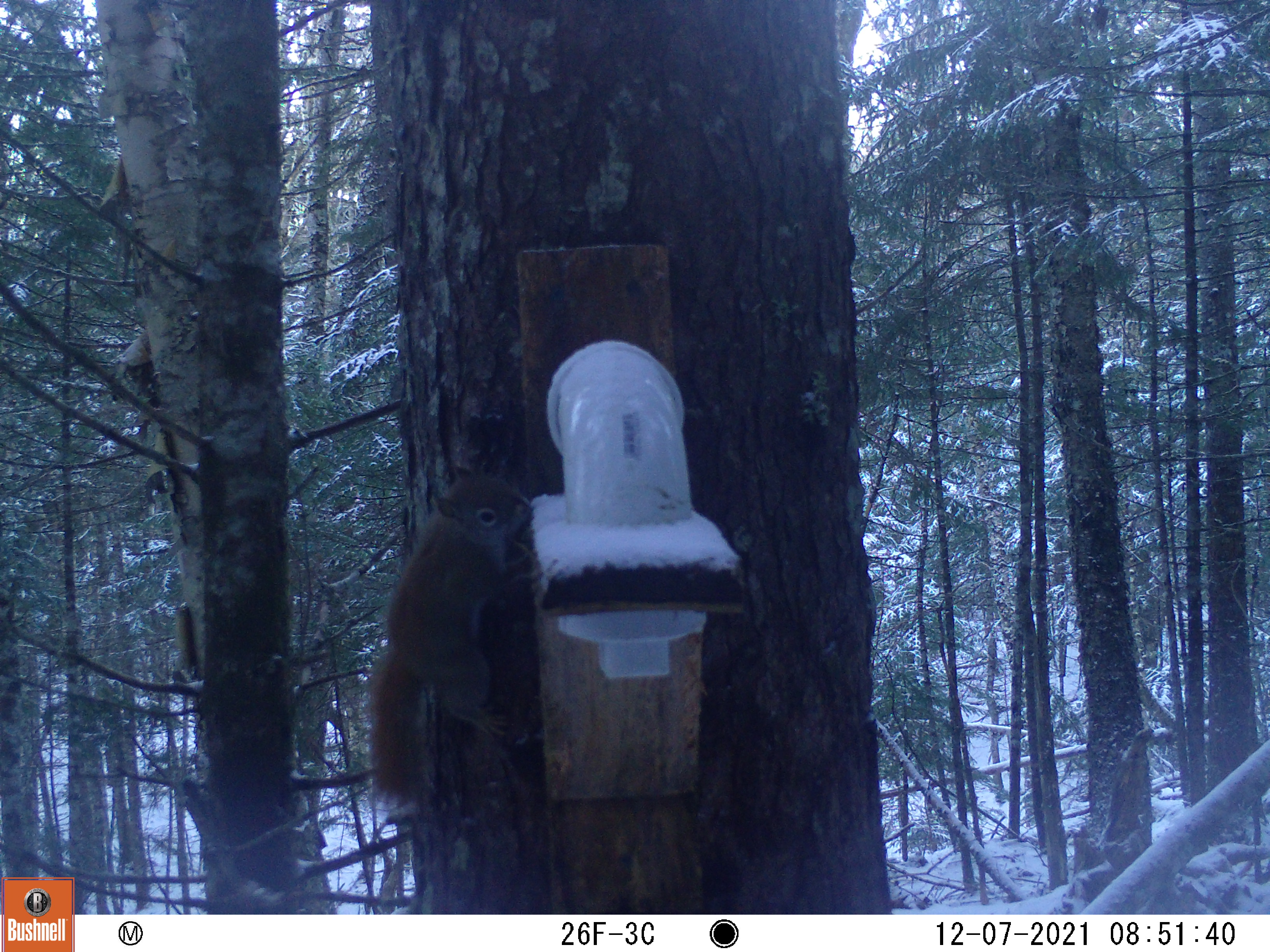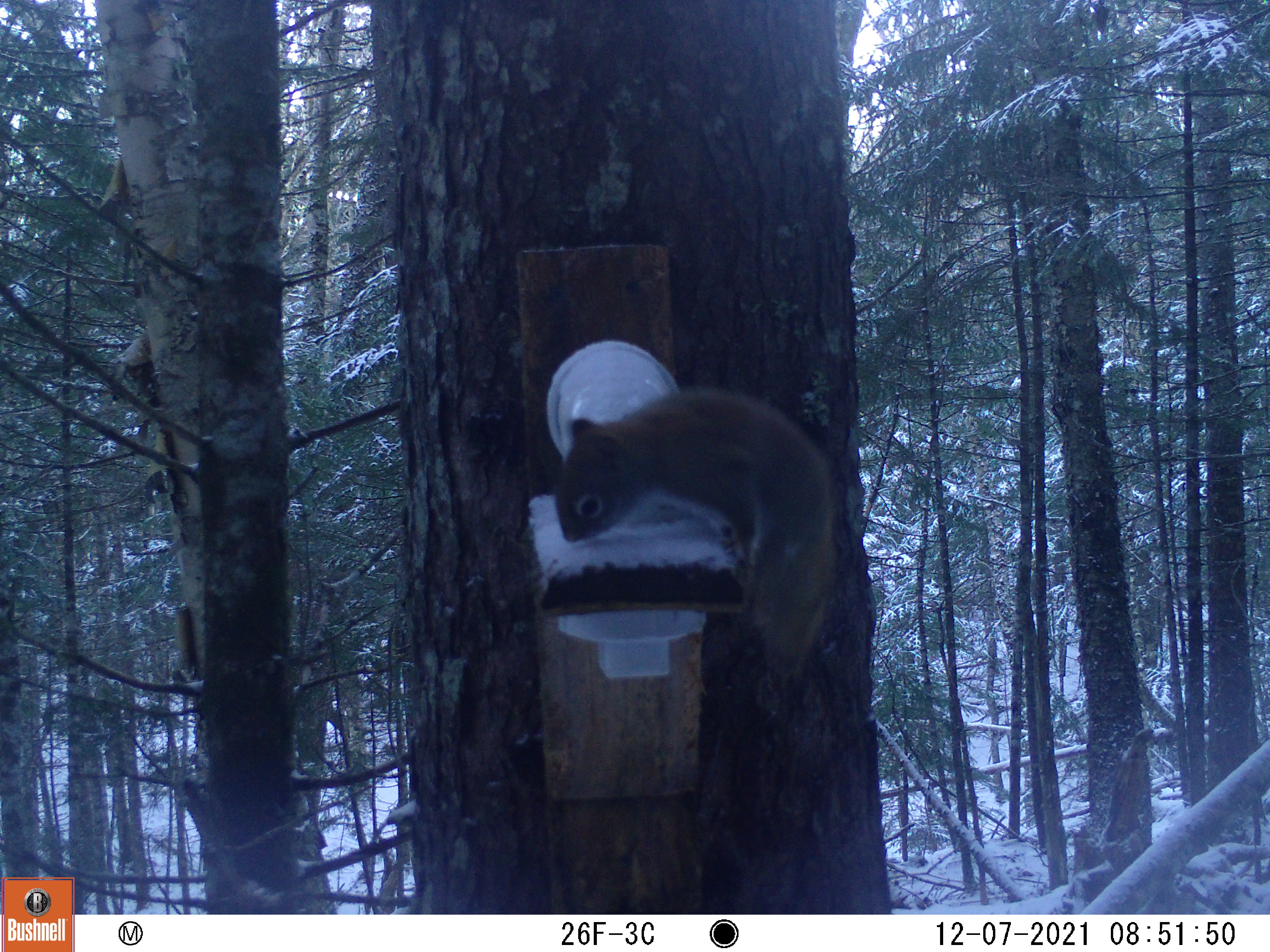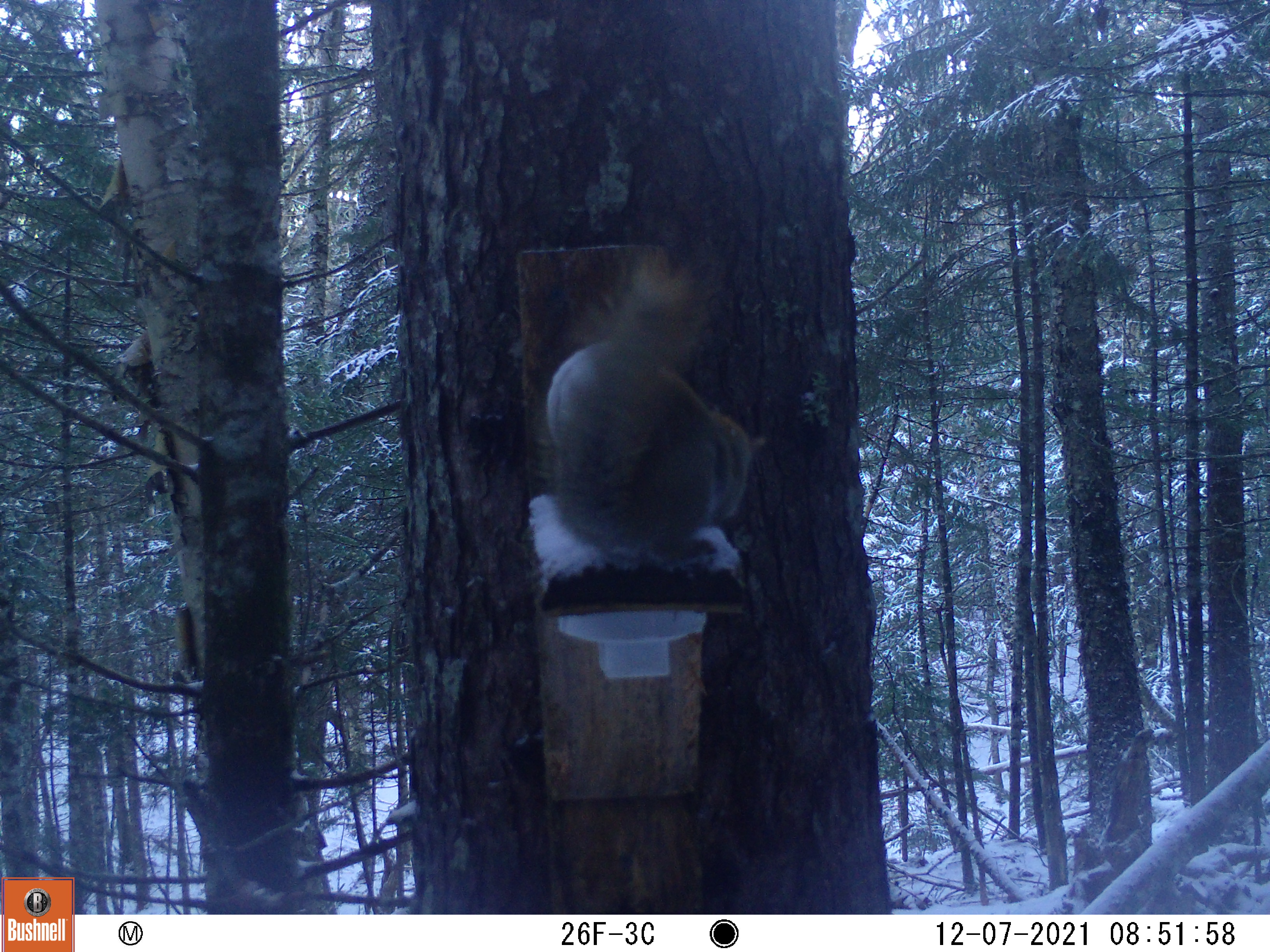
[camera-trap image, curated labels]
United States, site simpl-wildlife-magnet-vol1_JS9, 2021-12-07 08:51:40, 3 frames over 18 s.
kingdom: Animalia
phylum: Chordata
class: Mammalia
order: Rodentia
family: Sciuridae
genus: Tamiasciurus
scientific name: Tamiasciurus hudsonicus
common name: red squirrel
Red squirrel (Tamiasciurus hudsonicus).